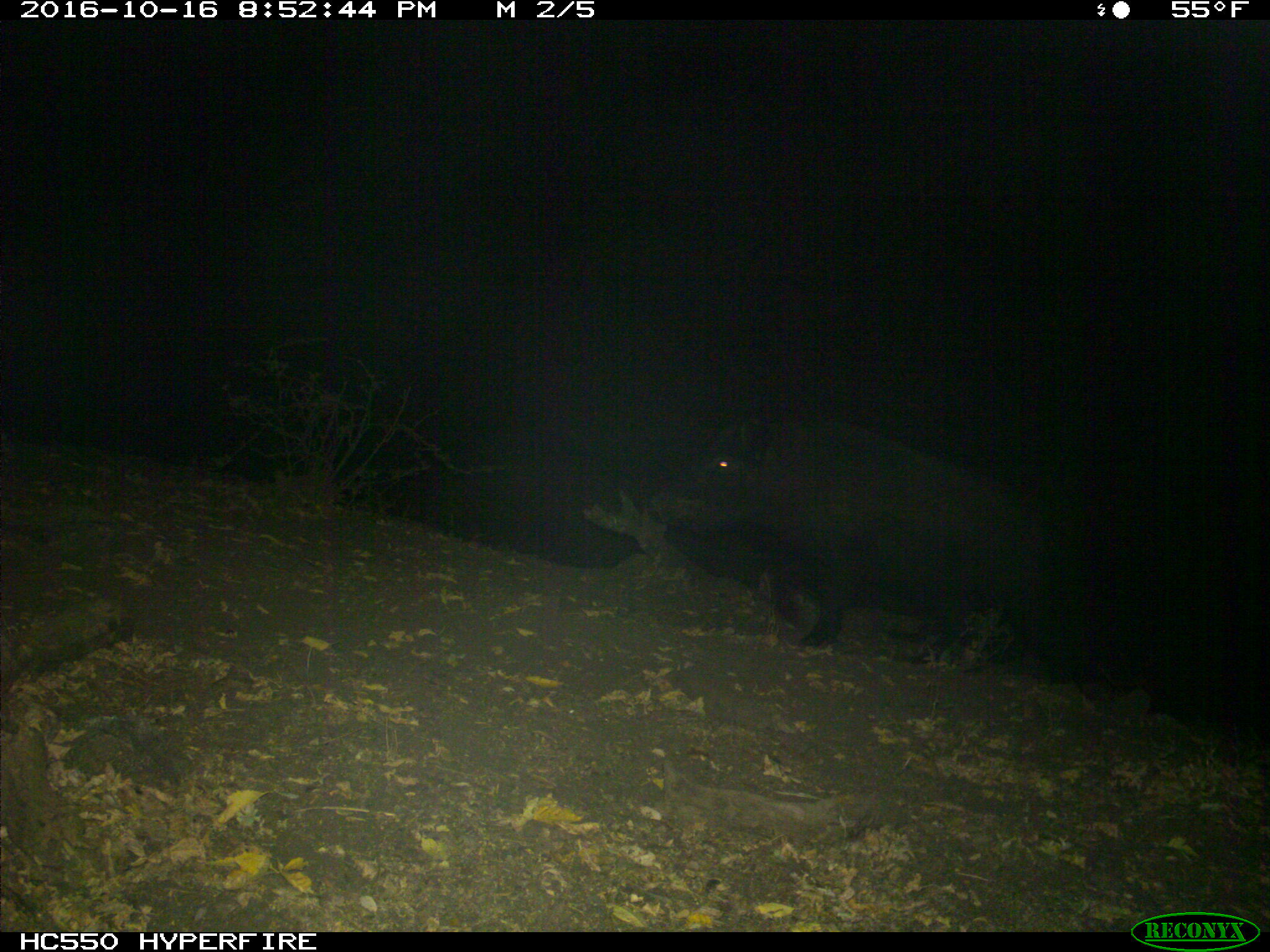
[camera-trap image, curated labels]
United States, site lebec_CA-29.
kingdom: Animalia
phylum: Chordata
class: Mammalia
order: Artiodactyla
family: Suidae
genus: Sus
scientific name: Sus scrofa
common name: wild boar